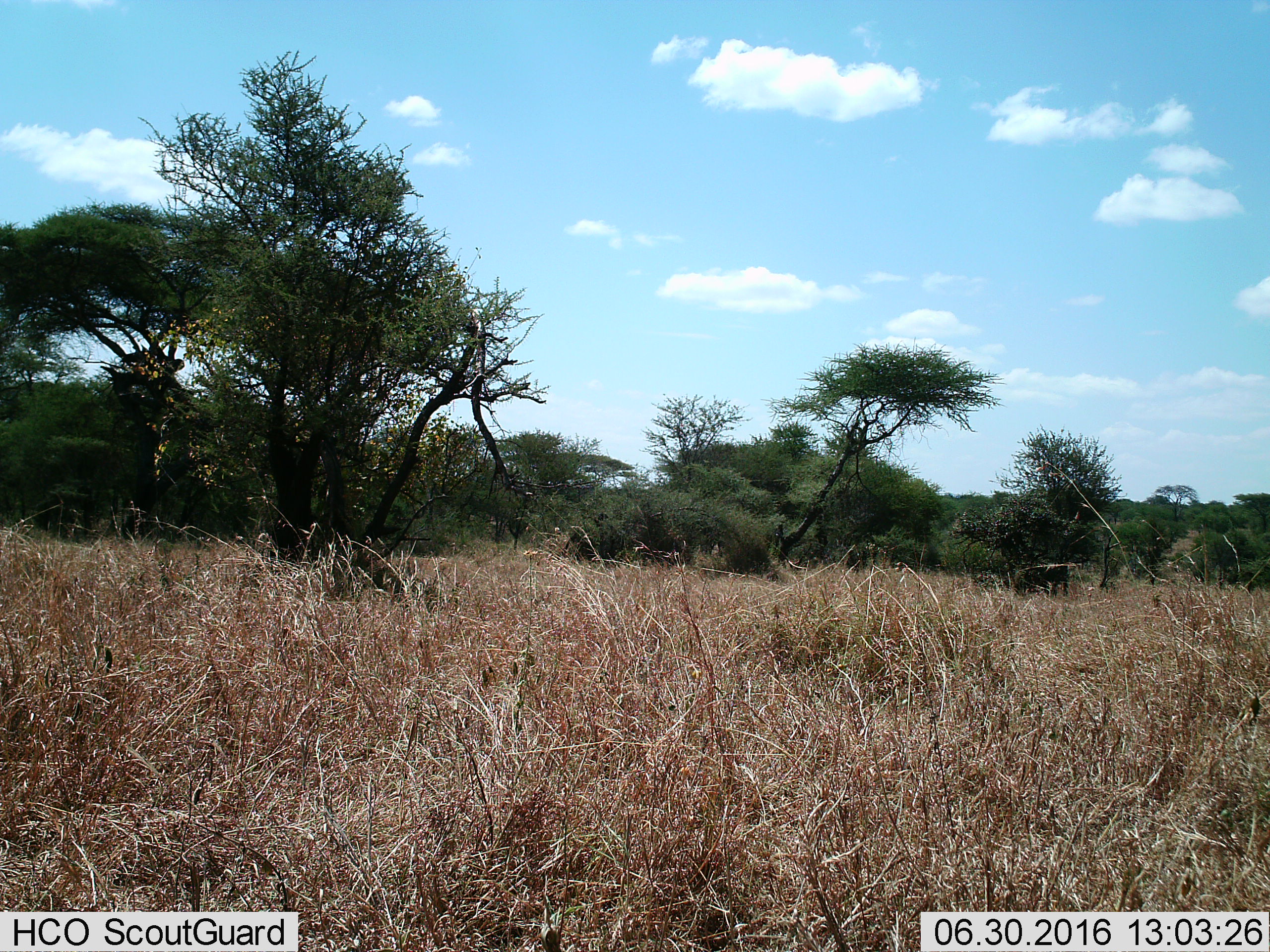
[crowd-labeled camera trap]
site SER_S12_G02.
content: unidentified animal